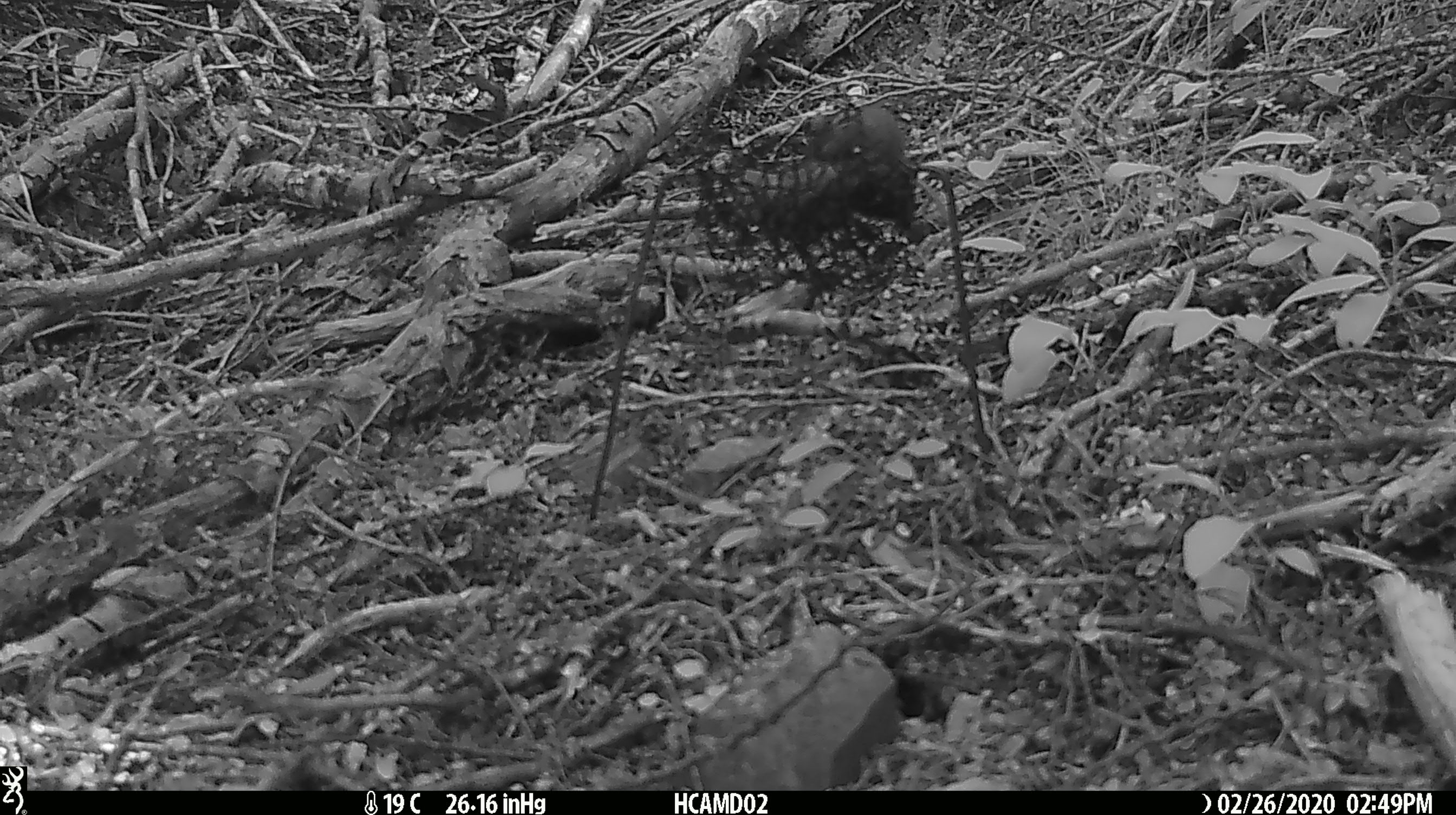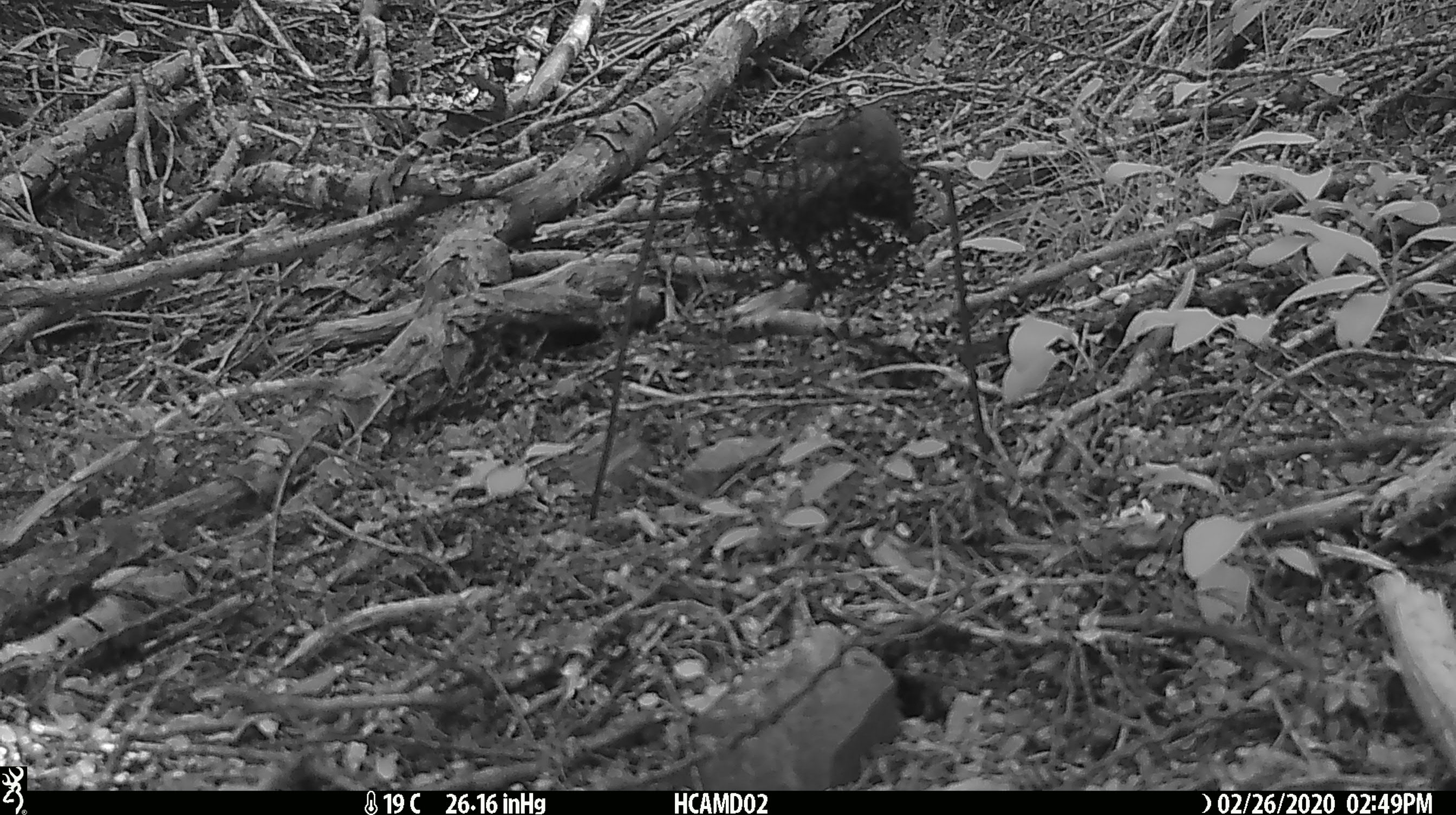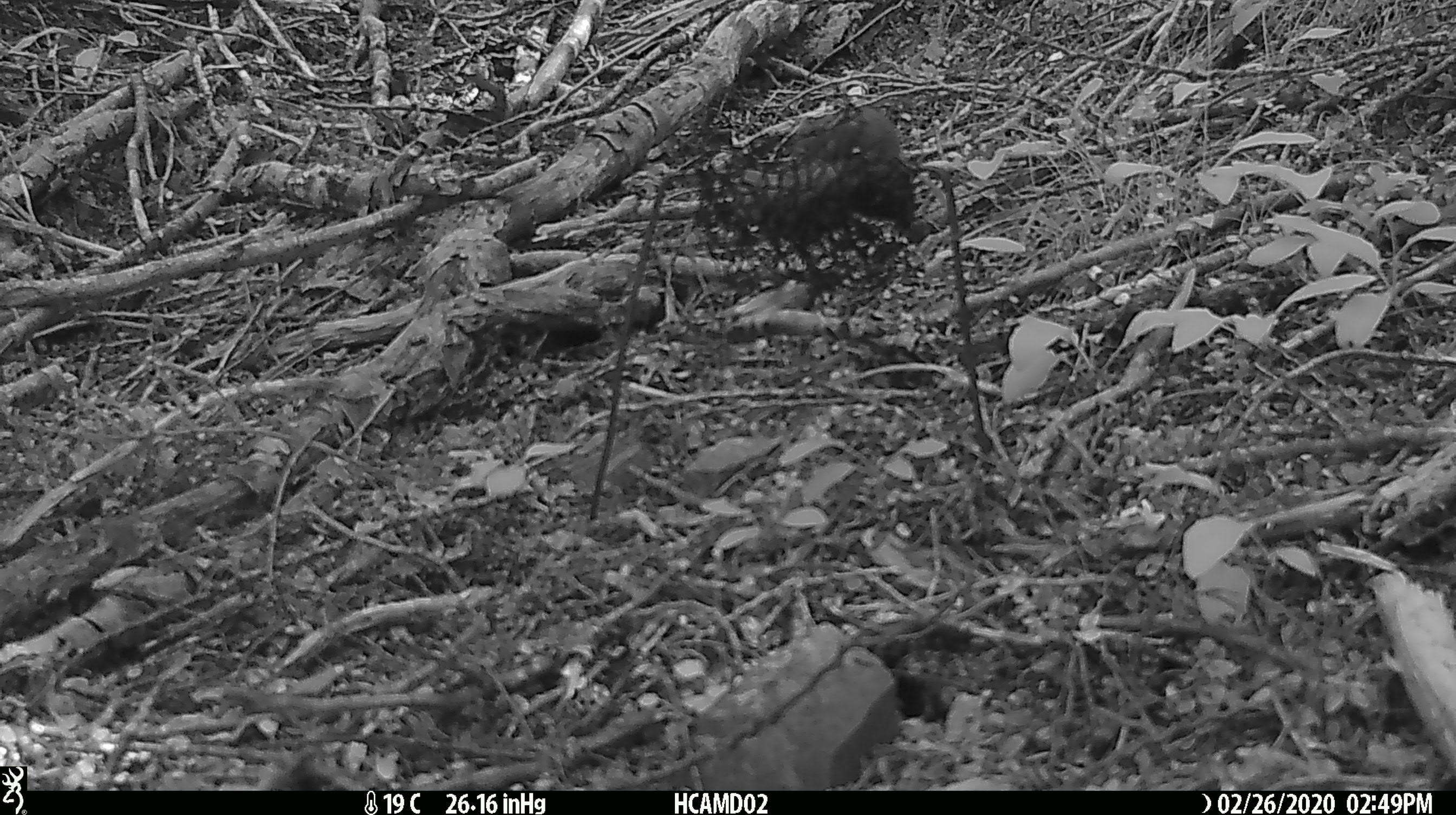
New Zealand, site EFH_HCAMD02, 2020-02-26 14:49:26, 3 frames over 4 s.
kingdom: Animalia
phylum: Chordata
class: Mammalia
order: Rodentia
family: Muridae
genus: Mus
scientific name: Mus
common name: mouse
Mouse (Mus).